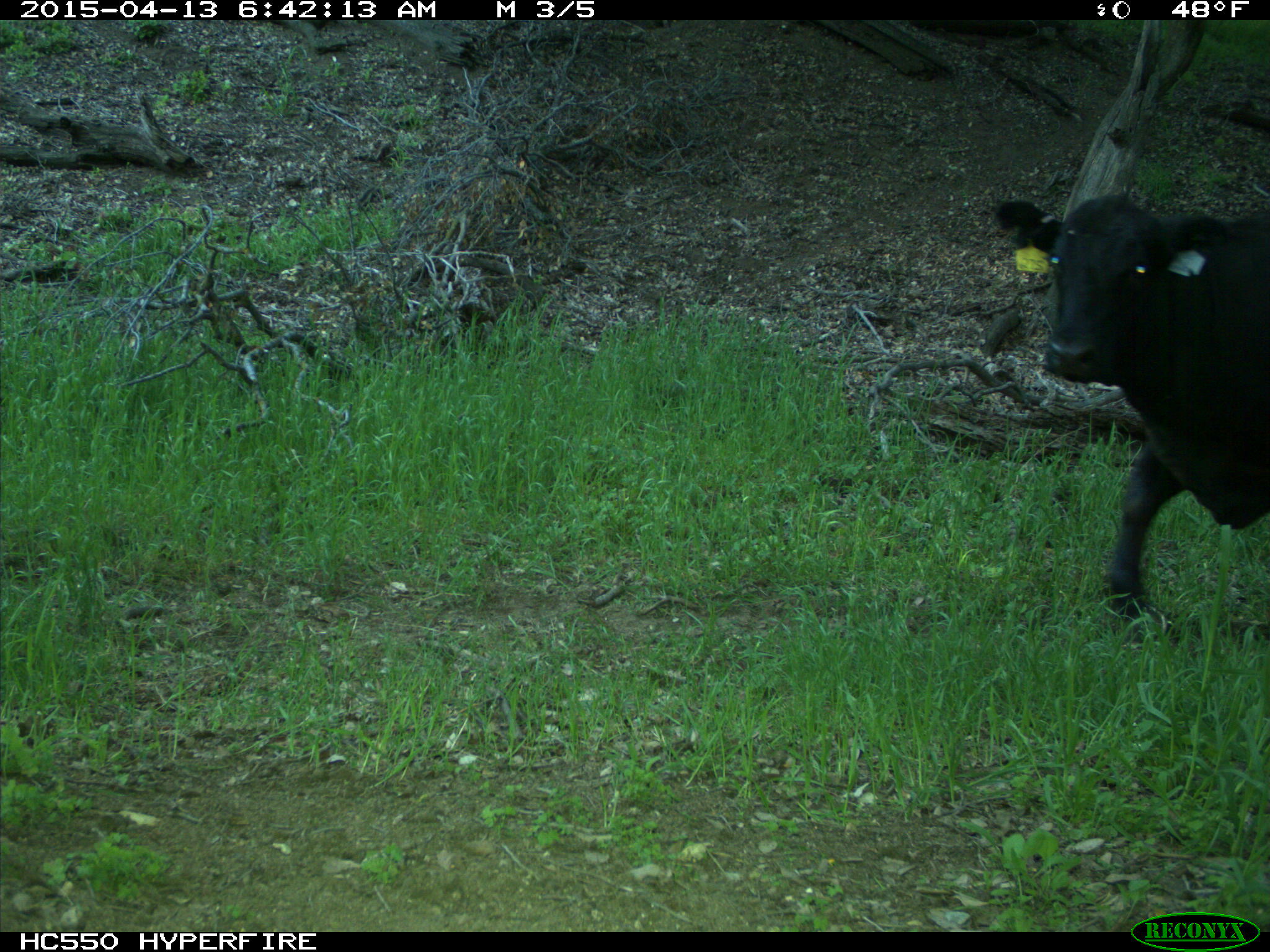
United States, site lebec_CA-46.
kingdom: Animalia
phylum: Chordata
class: Mammalia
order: Artiodactyla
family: Bovidae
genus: Bos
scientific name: Bos taurus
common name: domestic cow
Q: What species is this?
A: Bos taurus (domestic cow).